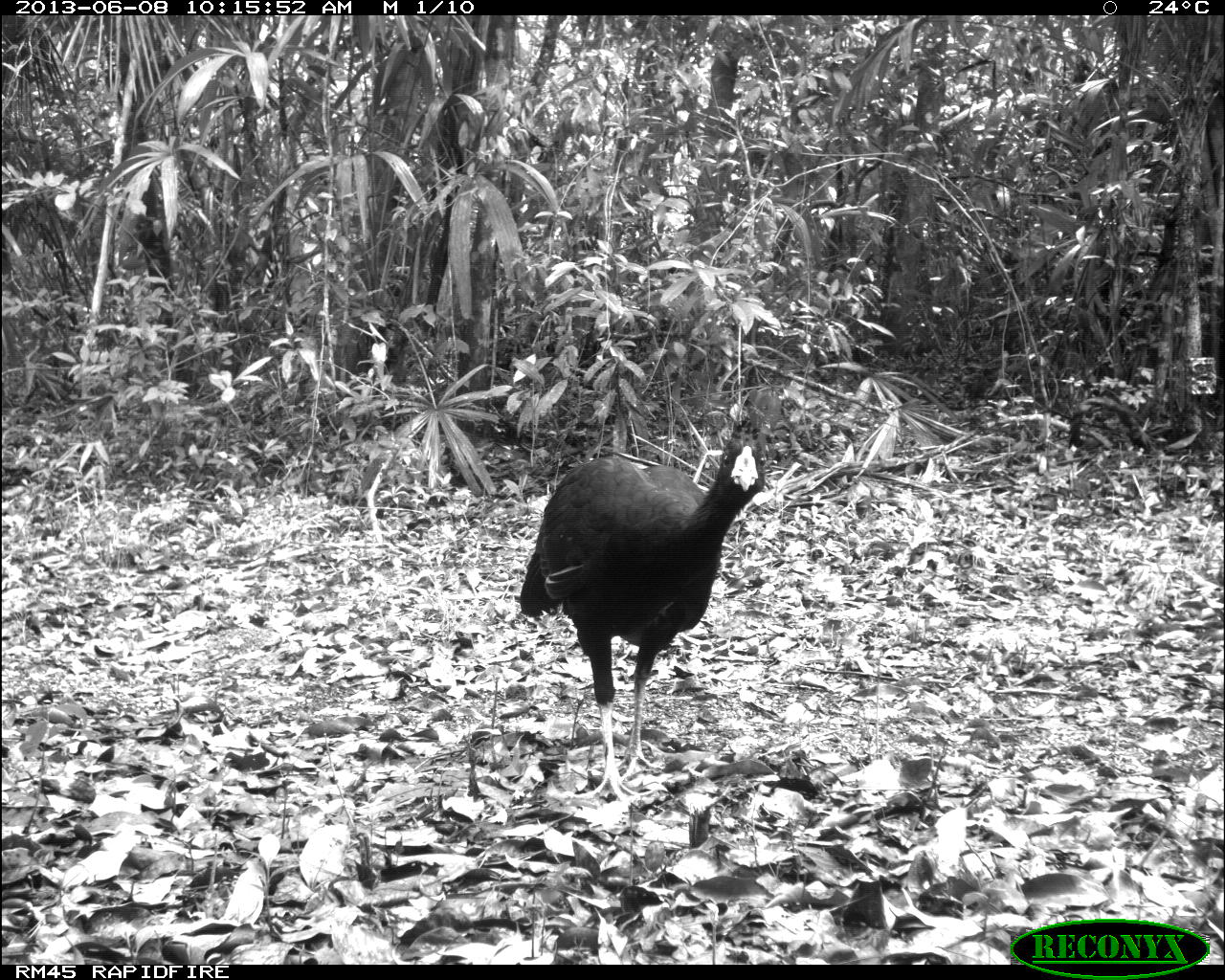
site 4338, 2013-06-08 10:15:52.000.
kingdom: Animalia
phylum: Chordata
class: Aves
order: Galliformes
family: Cracidae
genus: Crax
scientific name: Crax rubra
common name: great curassow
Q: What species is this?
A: Crax rubra (great curassow).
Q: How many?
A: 1.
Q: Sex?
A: Male.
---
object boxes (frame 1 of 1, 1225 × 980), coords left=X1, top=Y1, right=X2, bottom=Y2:
crax rubra: left=515, top=414, right=766, bottom=800